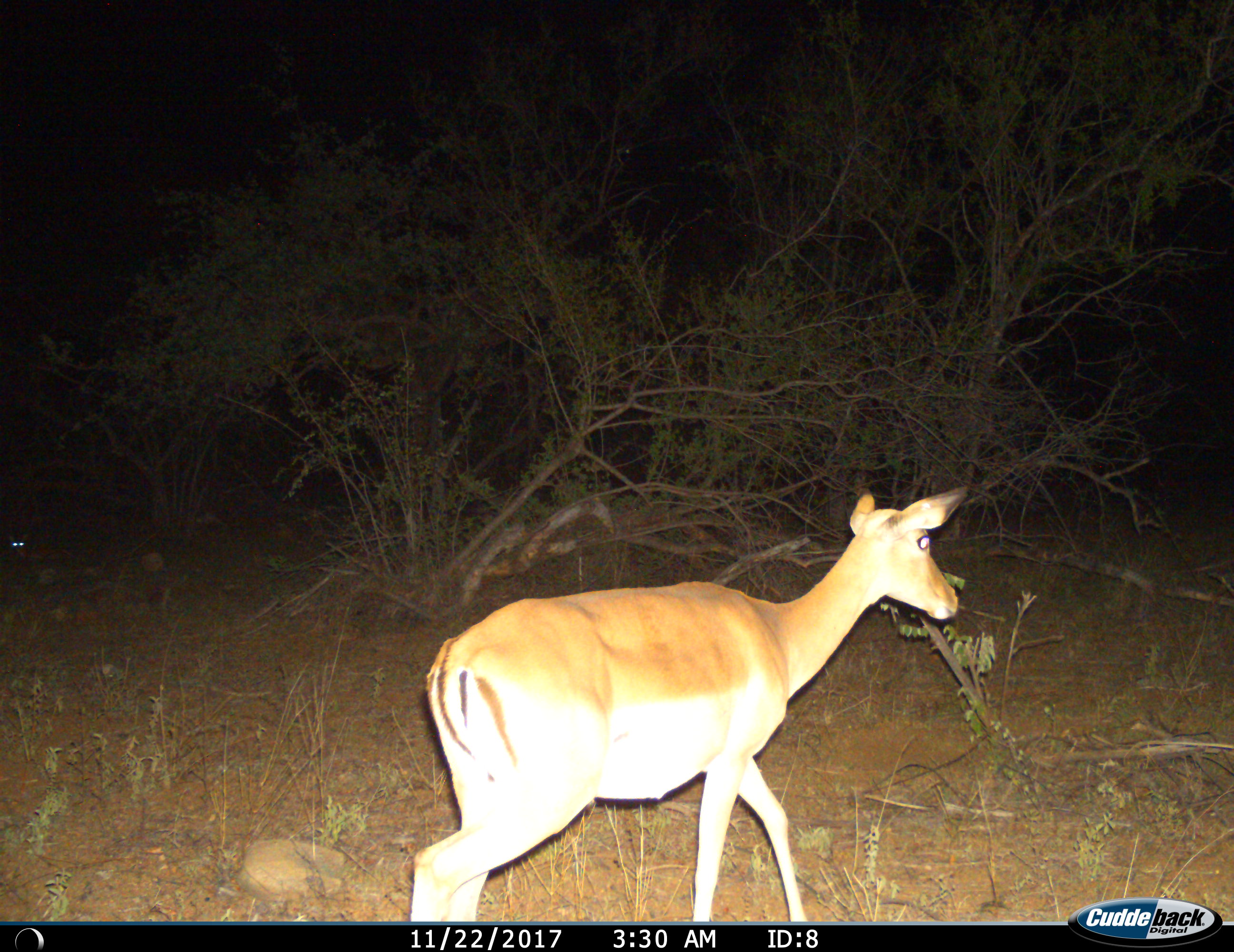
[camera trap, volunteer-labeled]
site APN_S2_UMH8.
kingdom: Animalia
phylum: Chordata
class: Mammalia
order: Artiodactyla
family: Bovidae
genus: Aepyceros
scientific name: Aepyceros melampus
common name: impala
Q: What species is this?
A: Impala (Aepyceros melampus).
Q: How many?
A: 1.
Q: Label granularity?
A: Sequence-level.